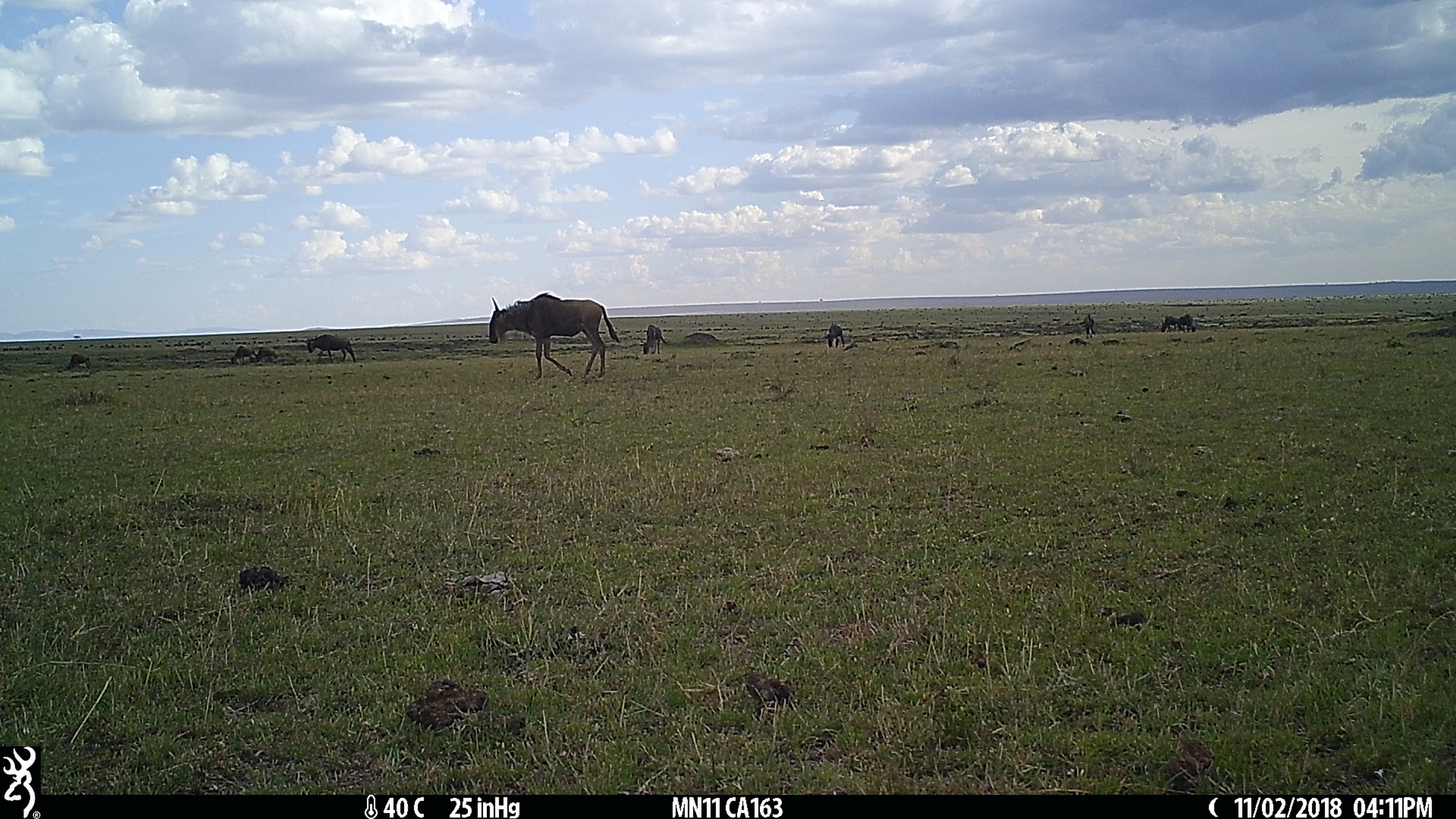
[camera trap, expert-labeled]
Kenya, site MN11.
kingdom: Animalia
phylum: Chordata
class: Mammalia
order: Artiodactyla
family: Bovidae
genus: Connochaetes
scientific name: Connochaetes taurinus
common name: blue wildebeest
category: wildebeest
Wildebeest (blue wildebeest) (Connochaetes taurinus).